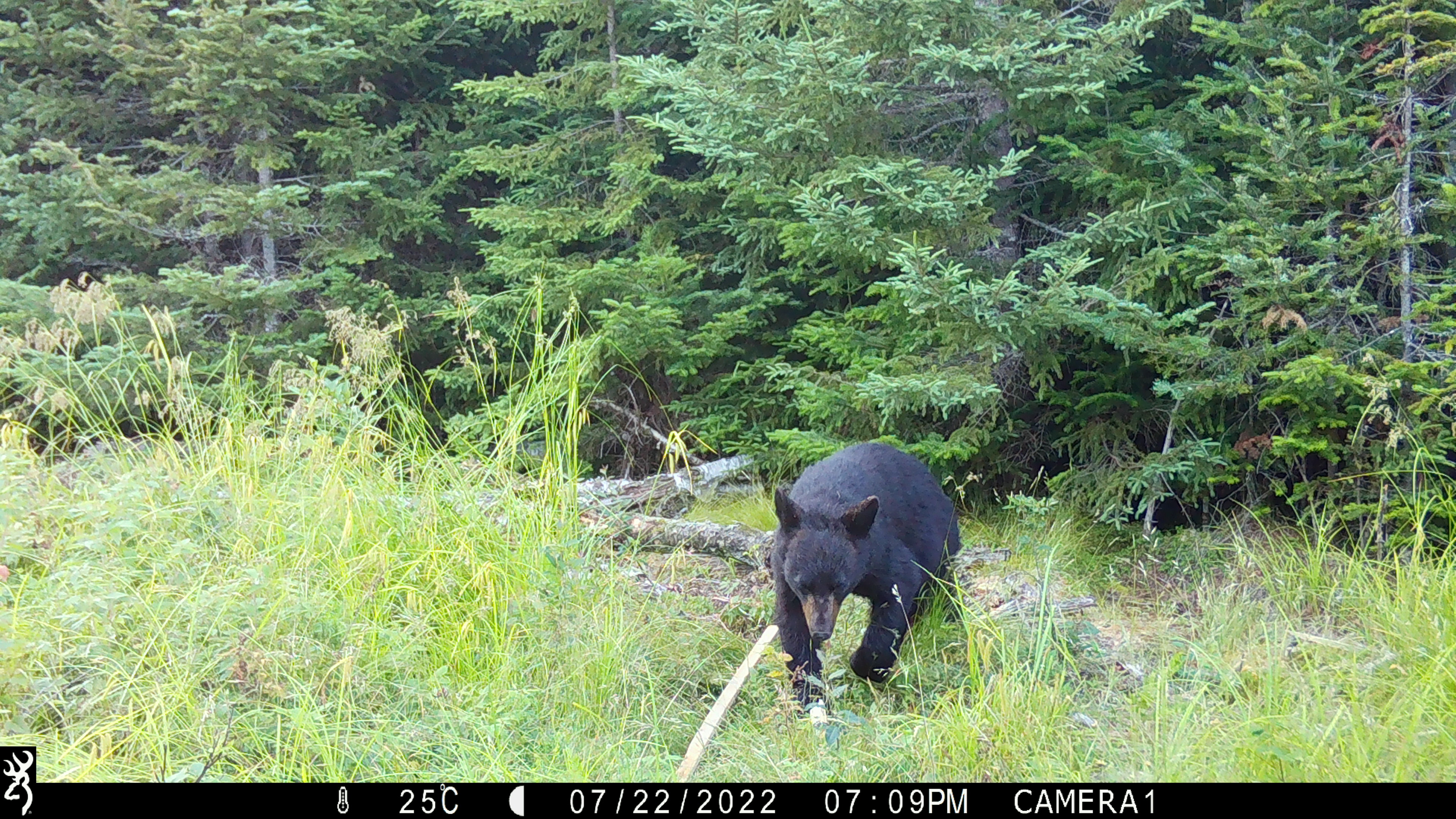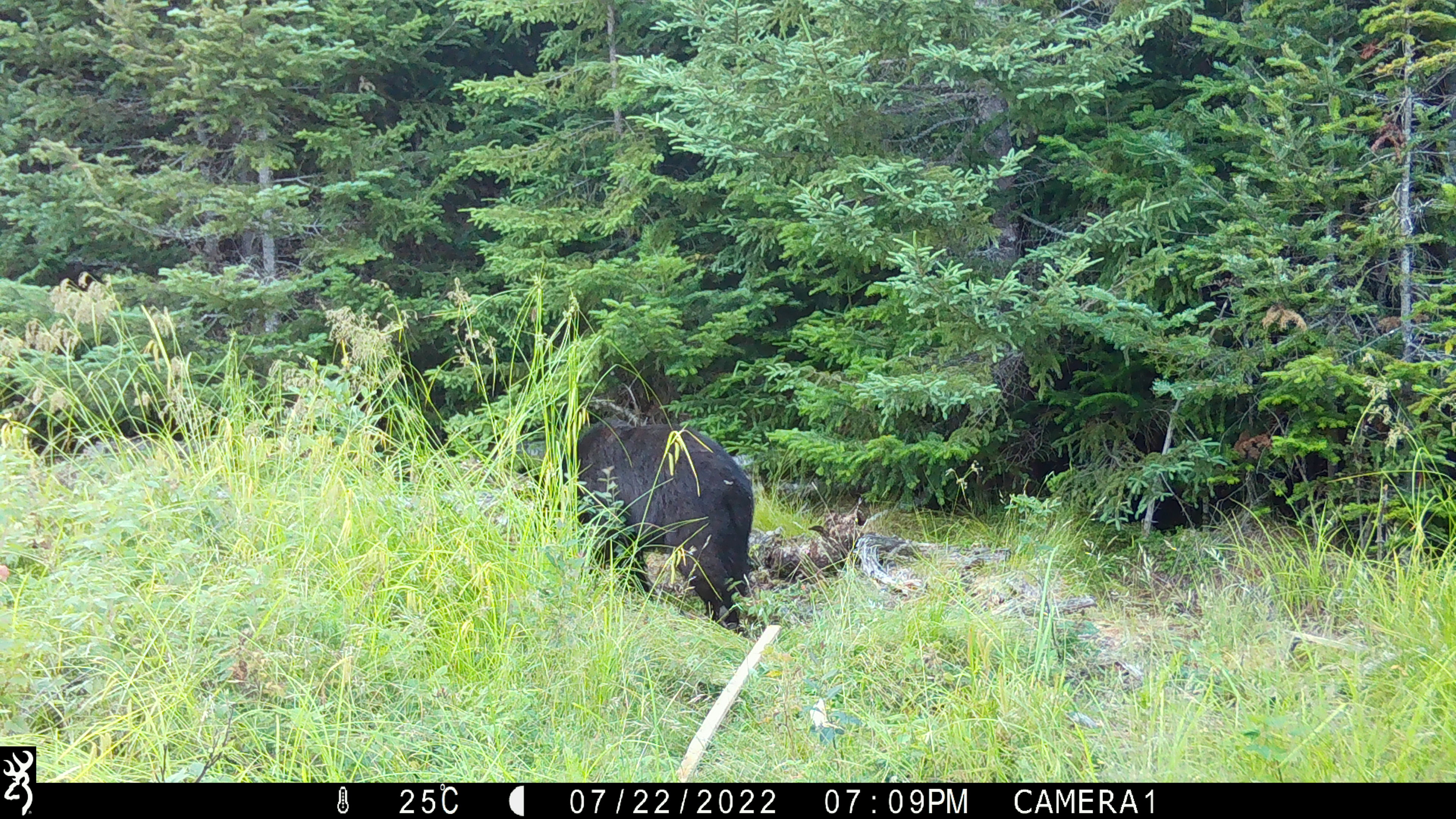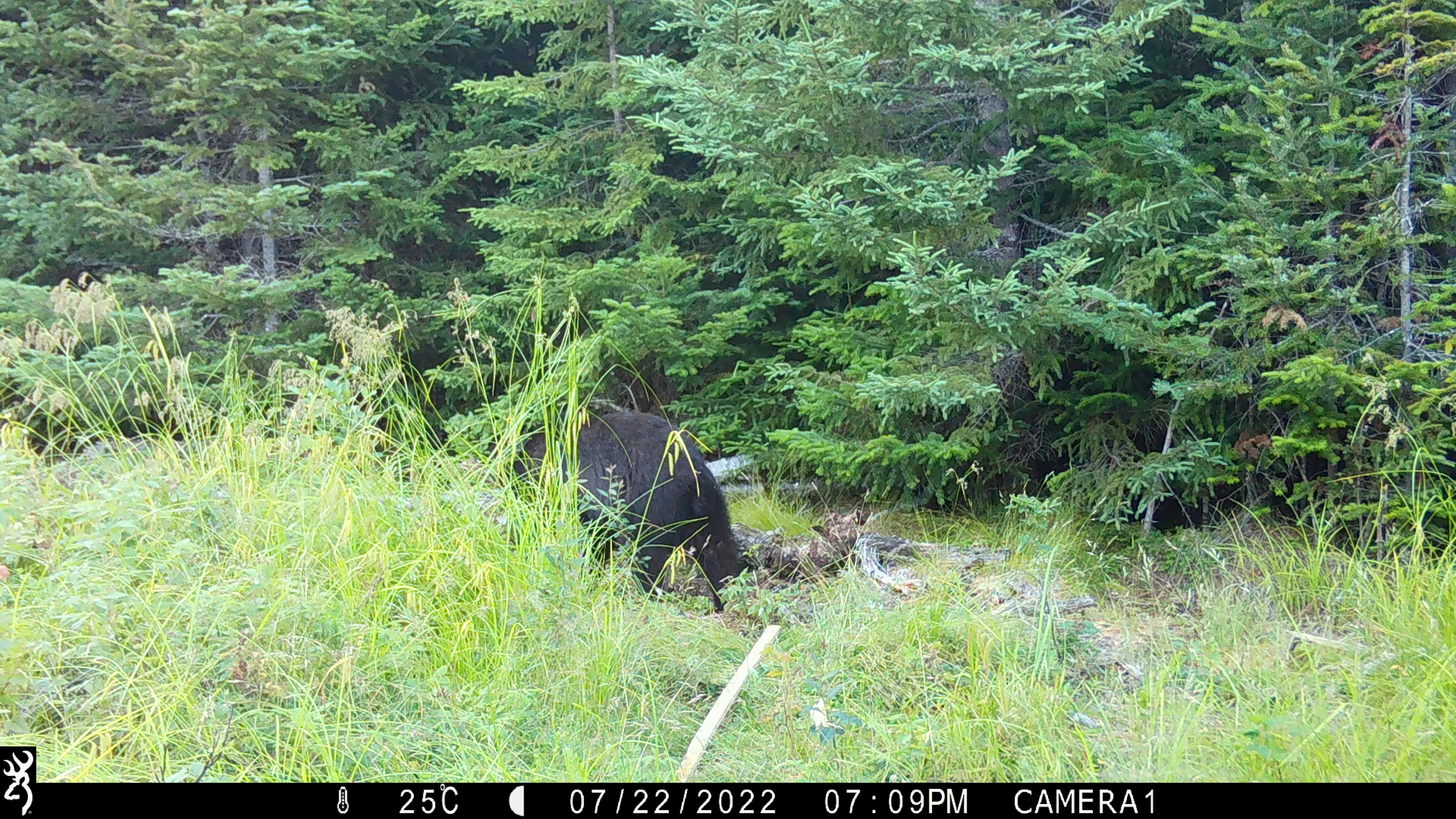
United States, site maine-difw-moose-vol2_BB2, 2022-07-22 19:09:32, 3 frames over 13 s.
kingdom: Animalia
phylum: Chordata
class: Mammalia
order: Carnivora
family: Ursidae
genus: Ursus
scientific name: Ursus americanus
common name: black bear